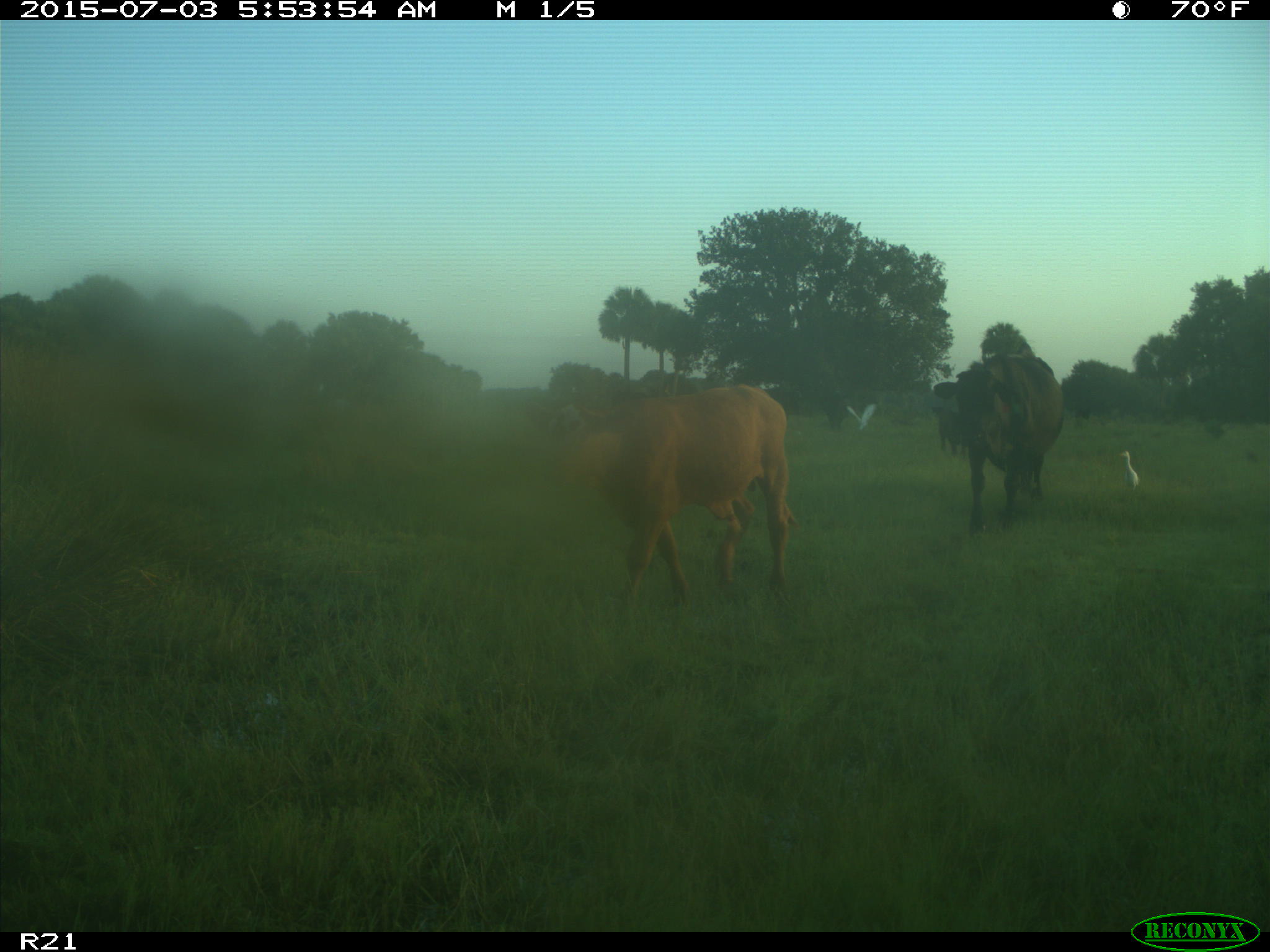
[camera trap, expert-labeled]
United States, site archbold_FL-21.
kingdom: Animalia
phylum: Chordata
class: Mammalia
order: Artiodactyla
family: Bovidae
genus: Bos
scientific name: Bos taurus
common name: domestic cow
Bos taurus (domestic cow).